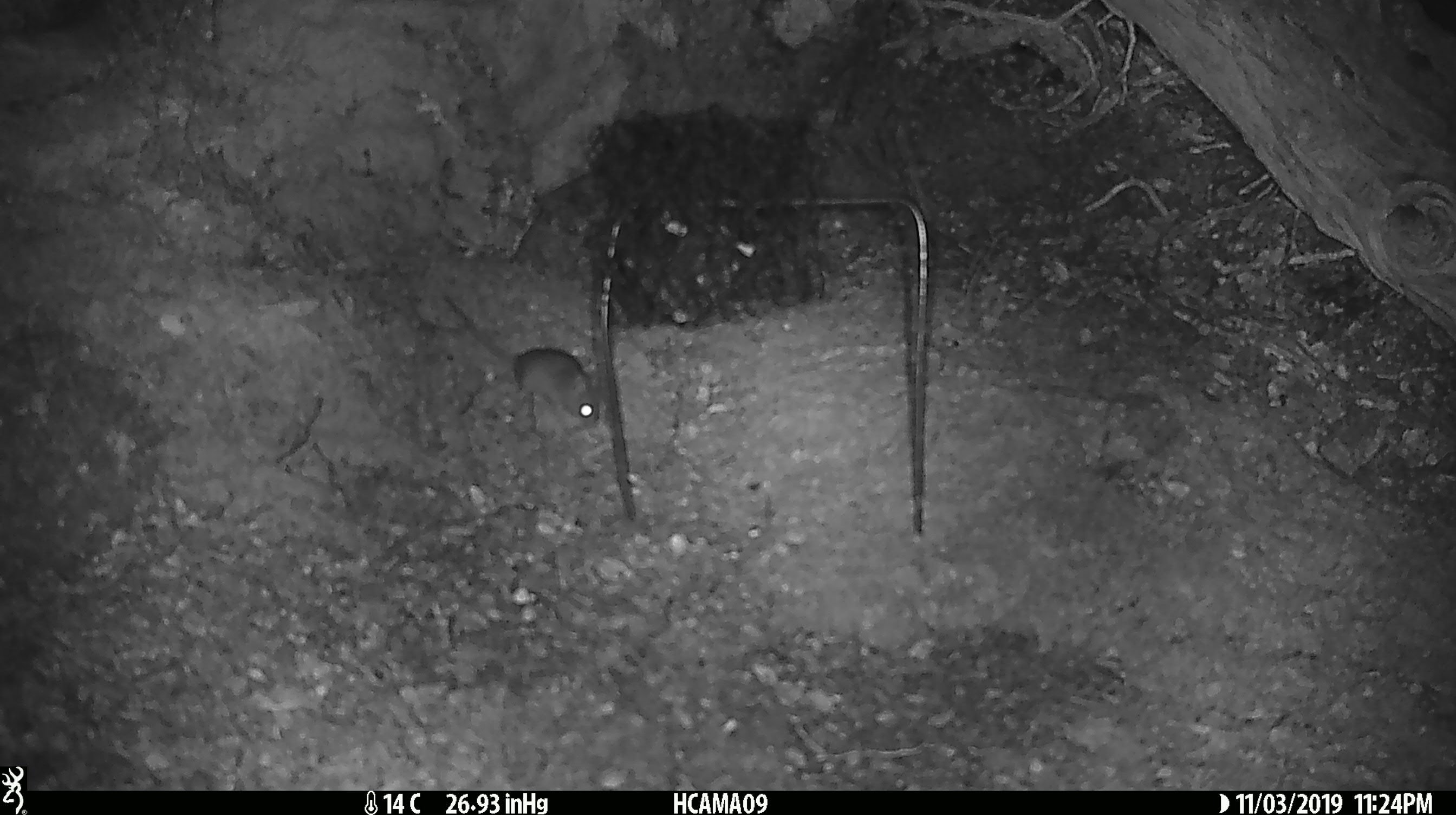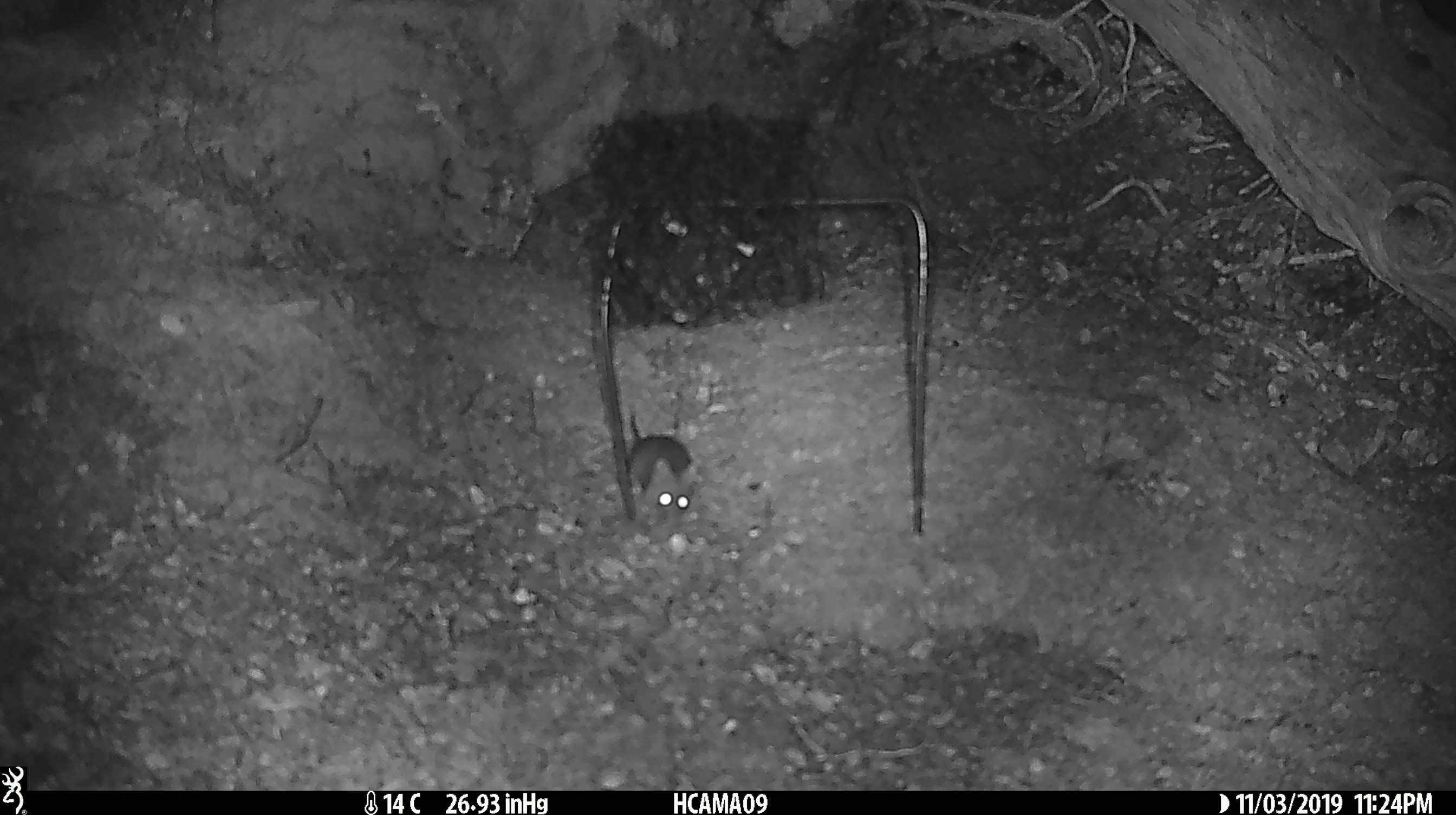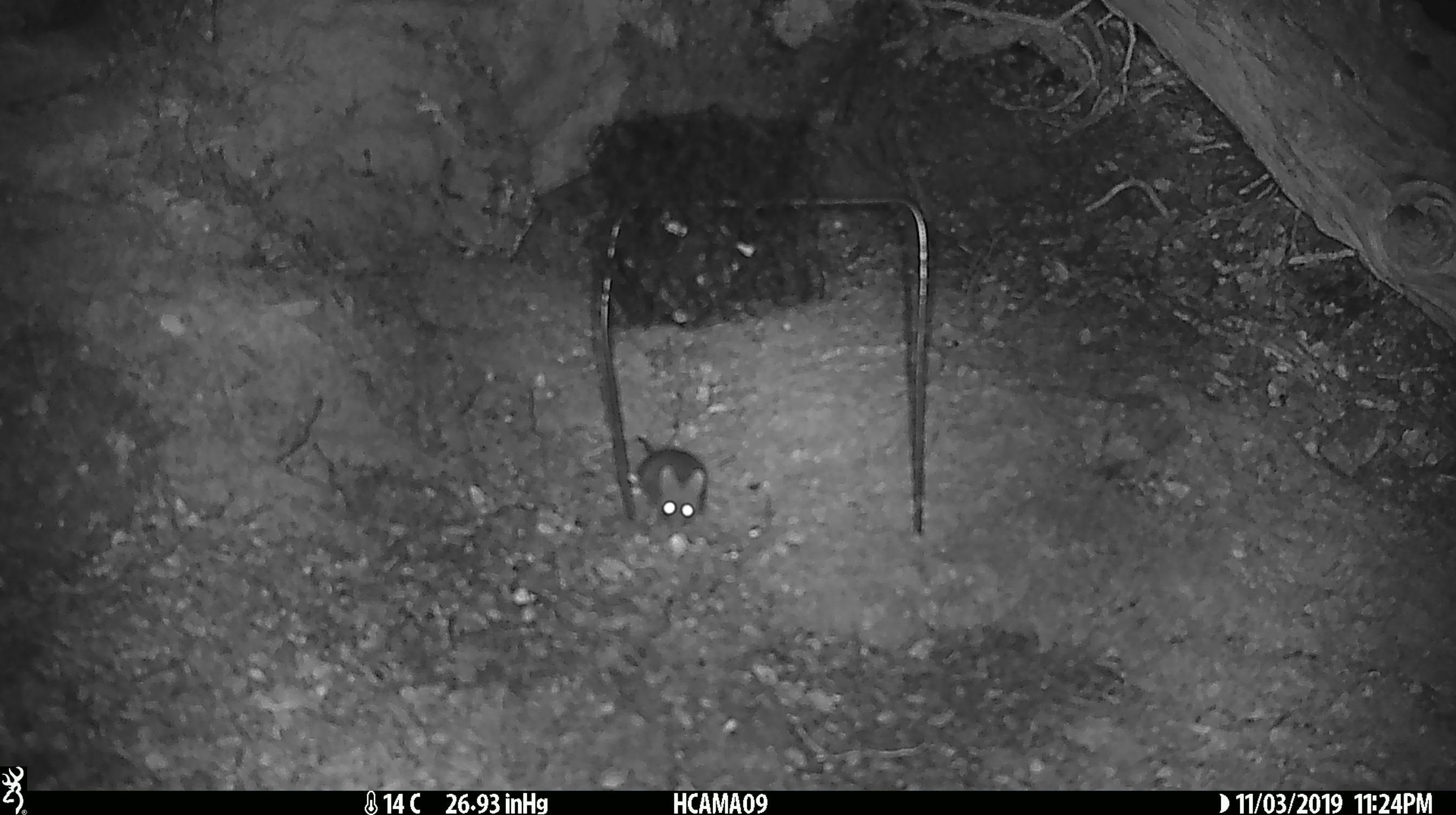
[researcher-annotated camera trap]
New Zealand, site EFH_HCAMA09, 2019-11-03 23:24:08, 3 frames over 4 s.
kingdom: Animalia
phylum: Chordata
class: Mammalia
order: Rodentia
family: Muridae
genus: Mus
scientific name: Mus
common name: mouse